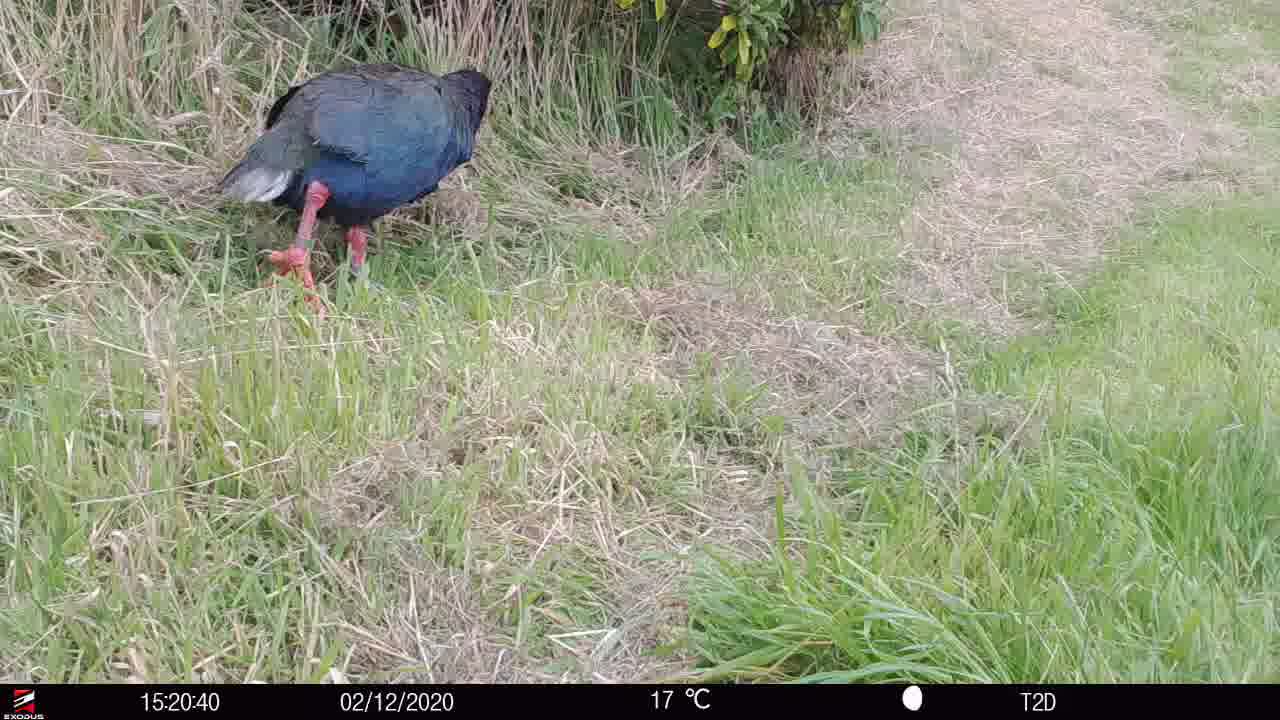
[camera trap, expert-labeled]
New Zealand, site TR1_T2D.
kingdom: Animalia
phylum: Chordata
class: Aves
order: Gruiformes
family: Rallidae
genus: Porphyrio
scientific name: Porphyrio mantelli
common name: takahe